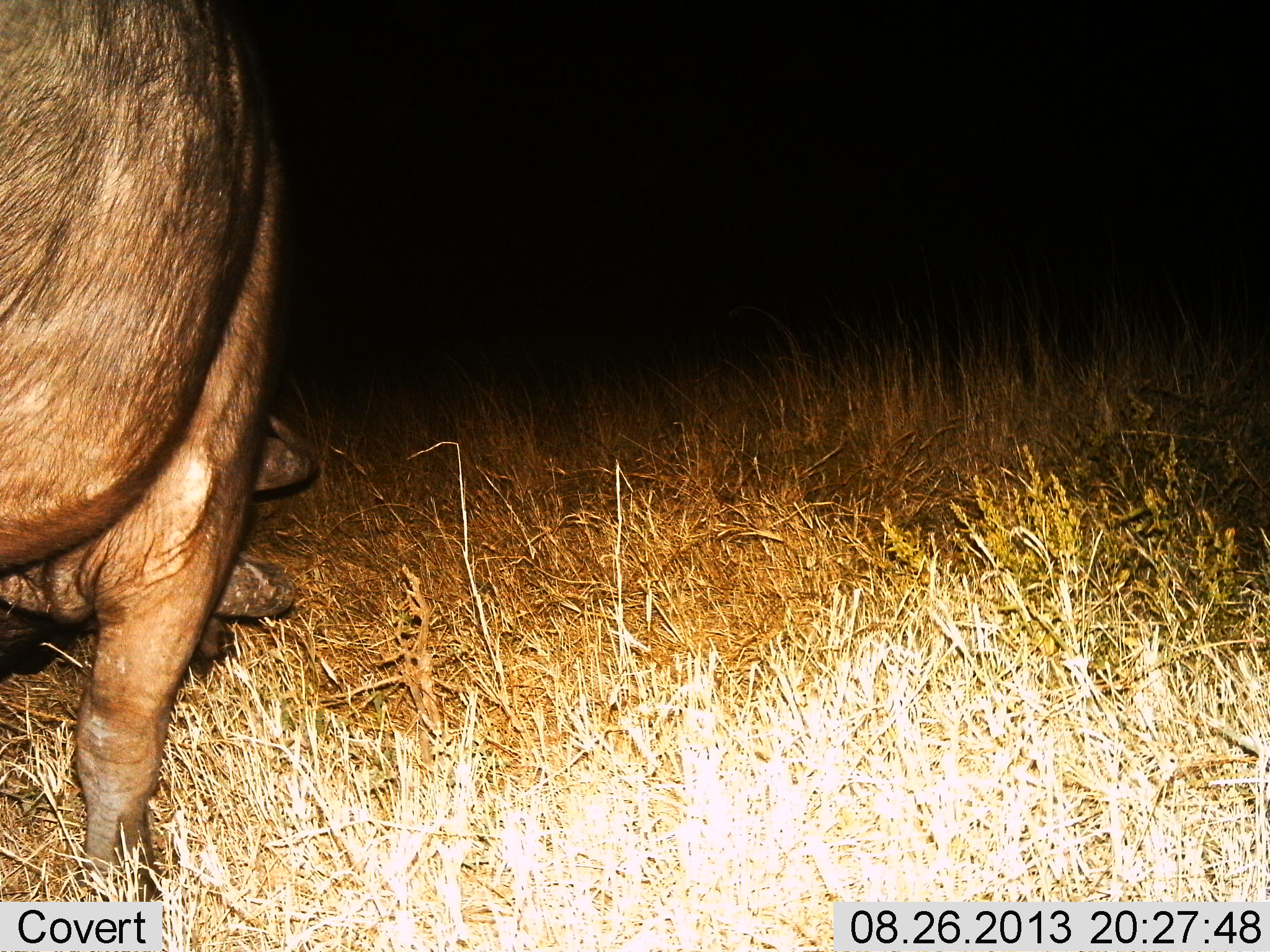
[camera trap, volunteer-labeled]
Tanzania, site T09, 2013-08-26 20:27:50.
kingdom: Animalia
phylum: Chordata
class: Mammalia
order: Artiodactyla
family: Suidae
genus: Phacochoerus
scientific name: Phacochoerus africanus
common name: warthog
Warthog (Phacochoerus africanus), count 1. Behavior (volunteer vote fractions): standing 36%, resting 0%, moving 7%, interacting 0%. Young present (vote fraction): 0%. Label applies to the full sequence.